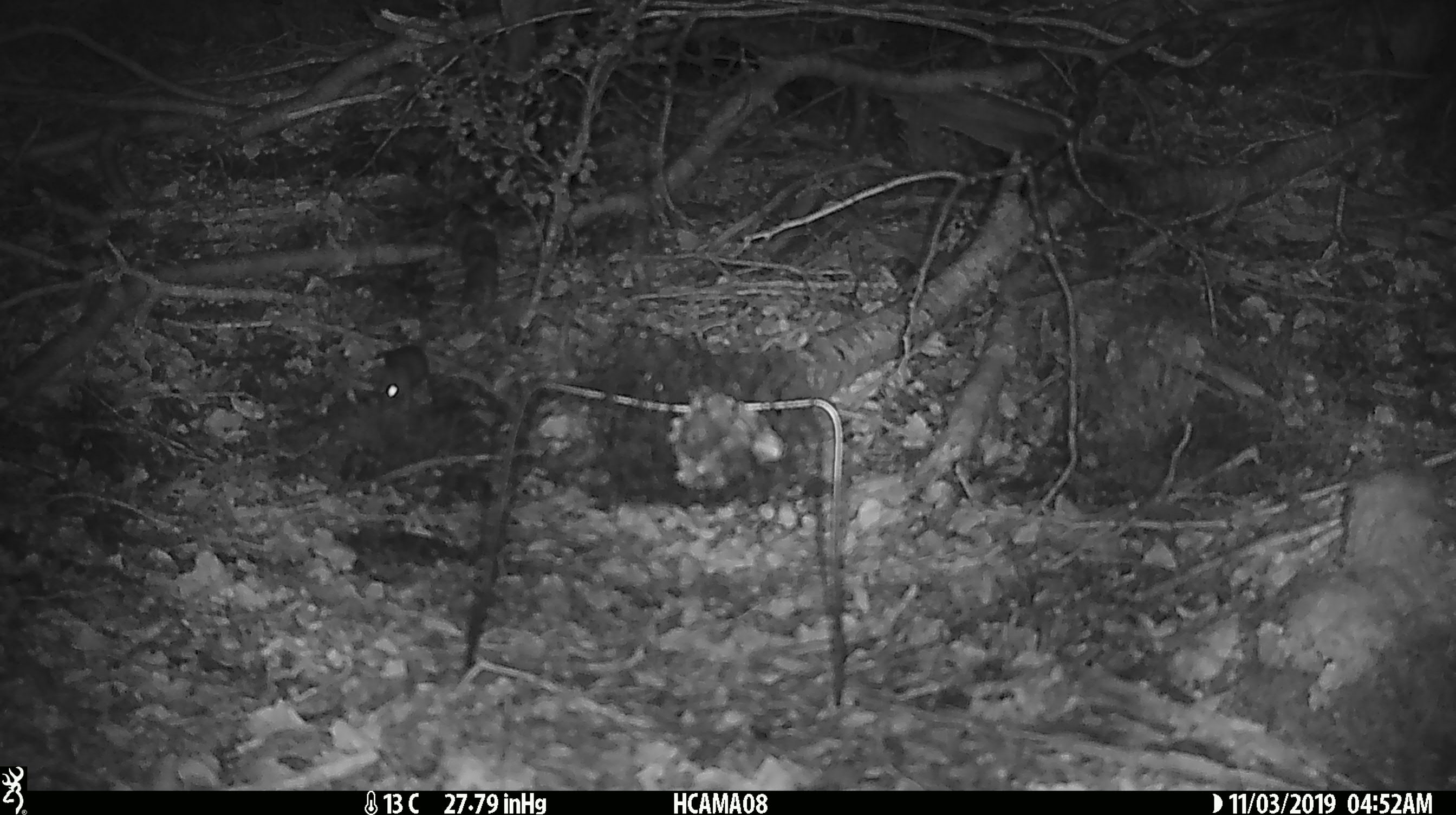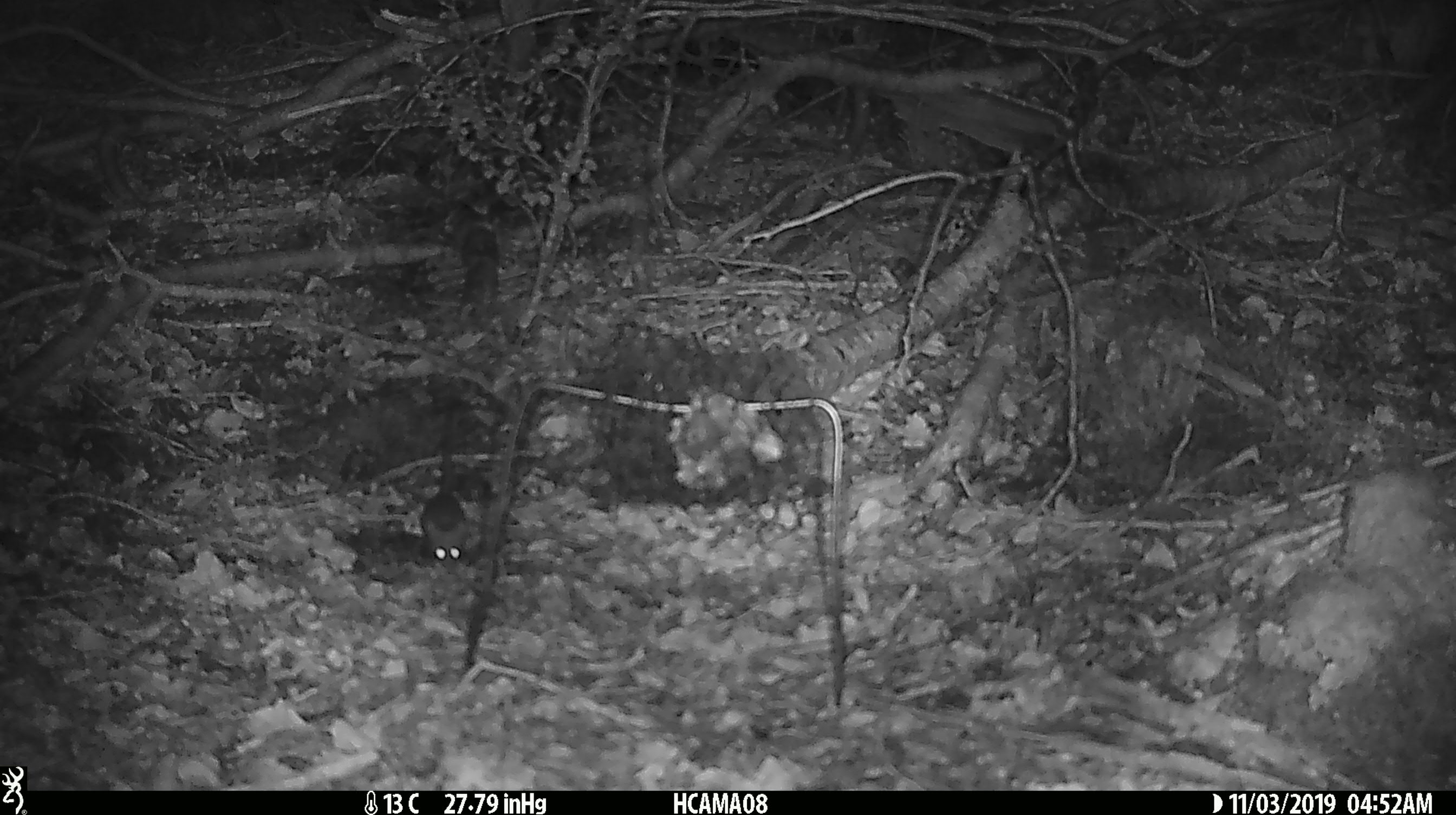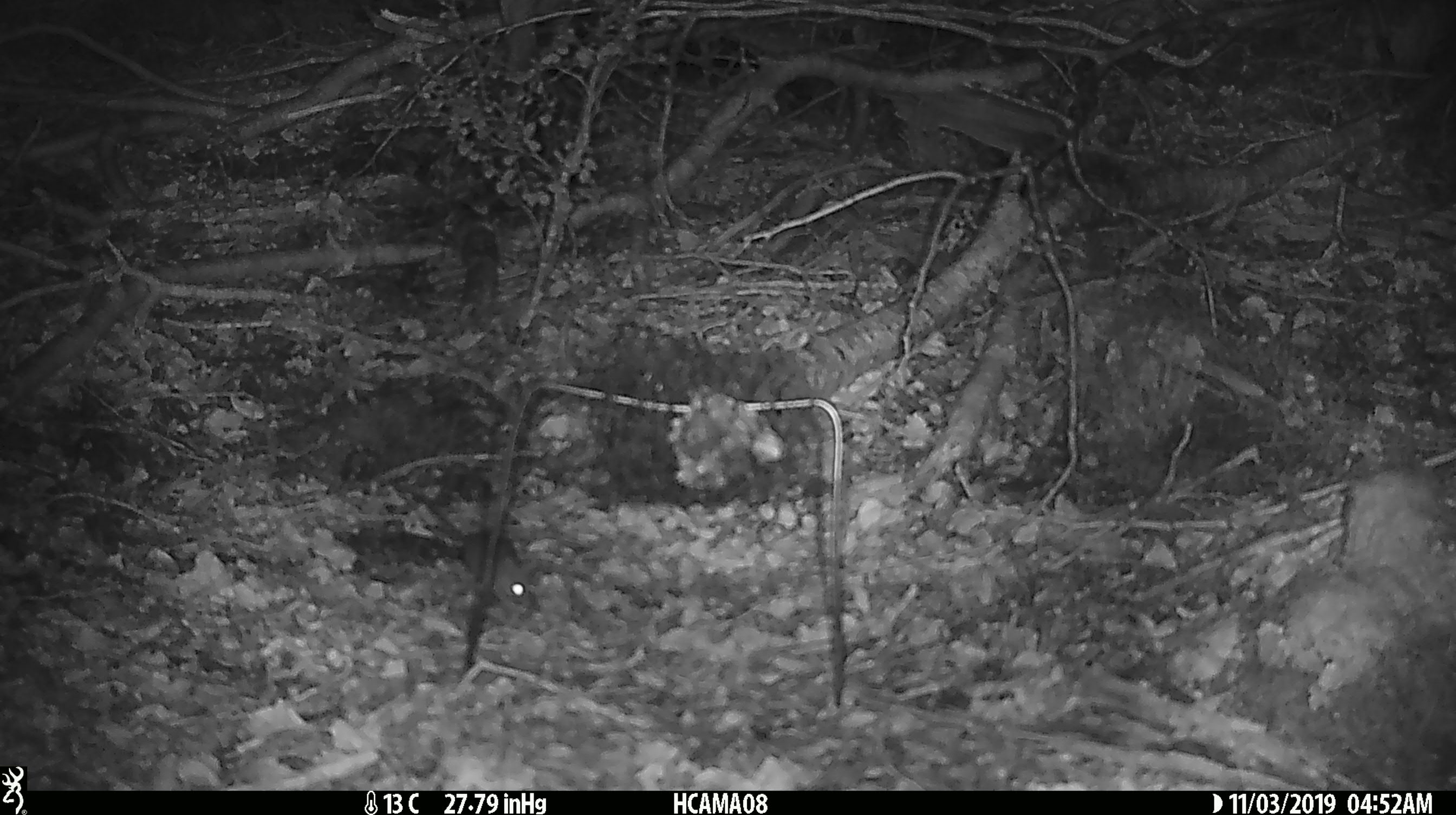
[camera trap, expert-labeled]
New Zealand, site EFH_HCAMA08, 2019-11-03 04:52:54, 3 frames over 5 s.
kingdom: Animalia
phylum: Chordata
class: Mammalia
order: Rodentia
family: Muridae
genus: Mus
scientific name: Mus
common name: mouse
Mouse (Mus).